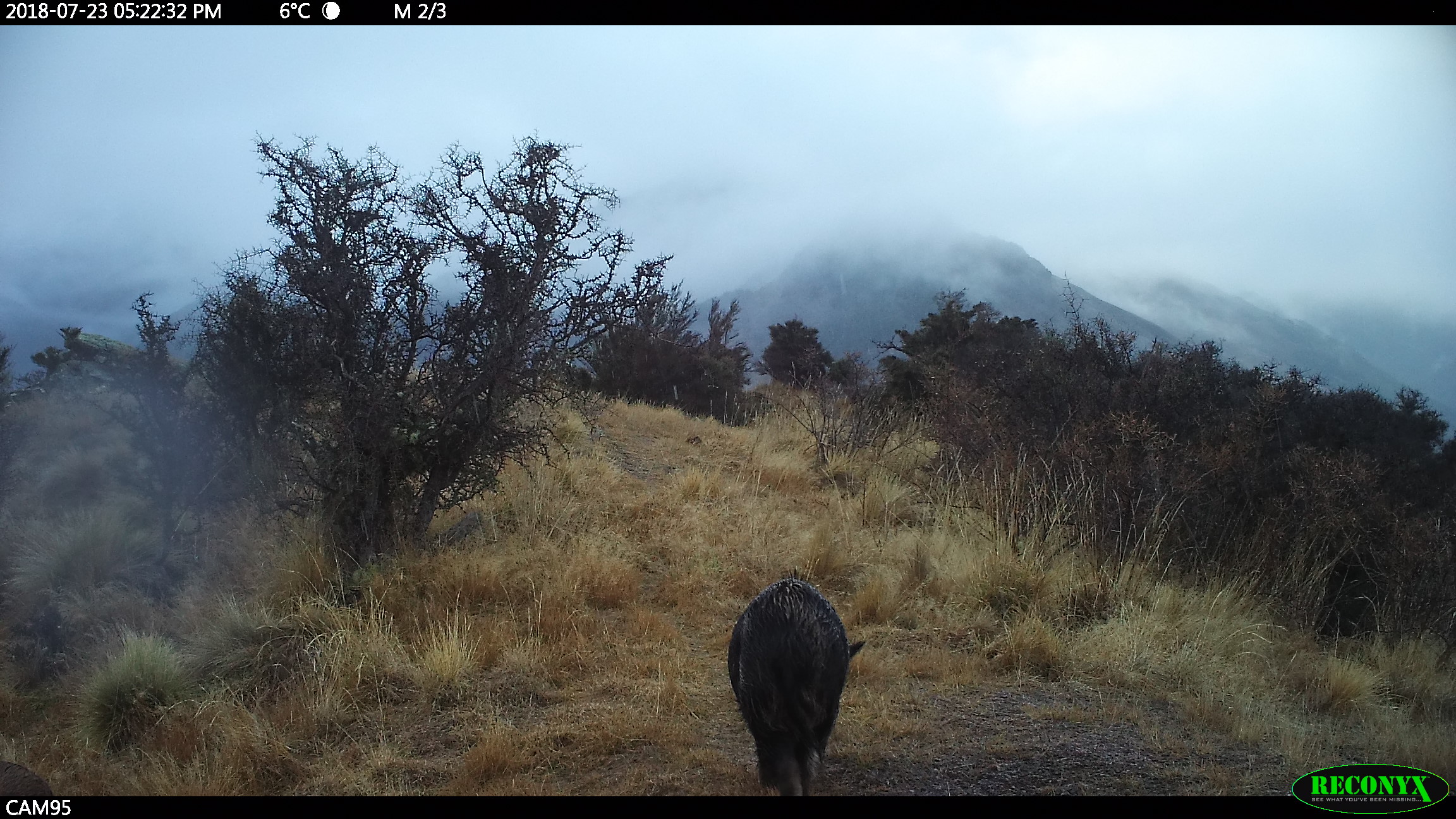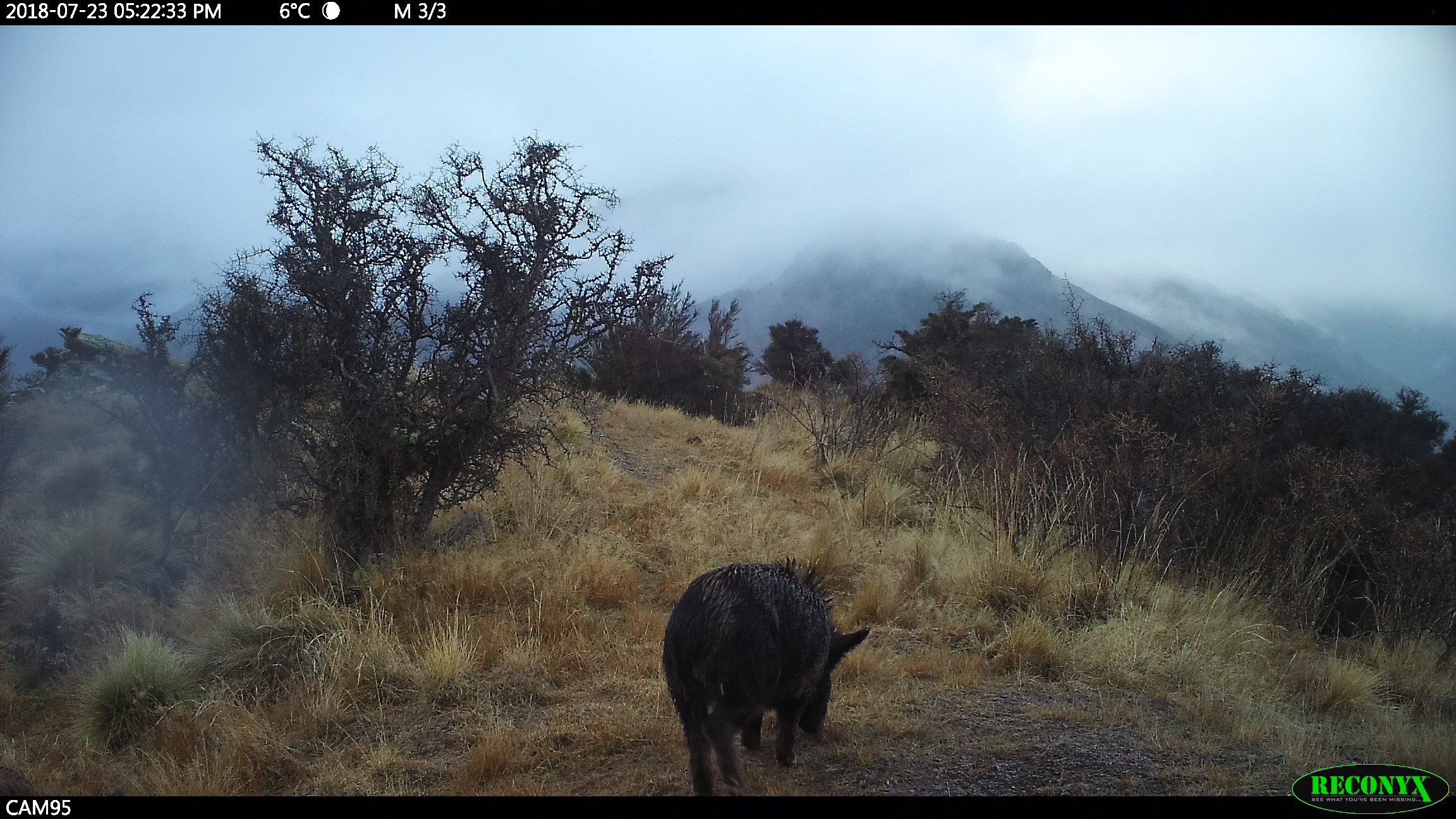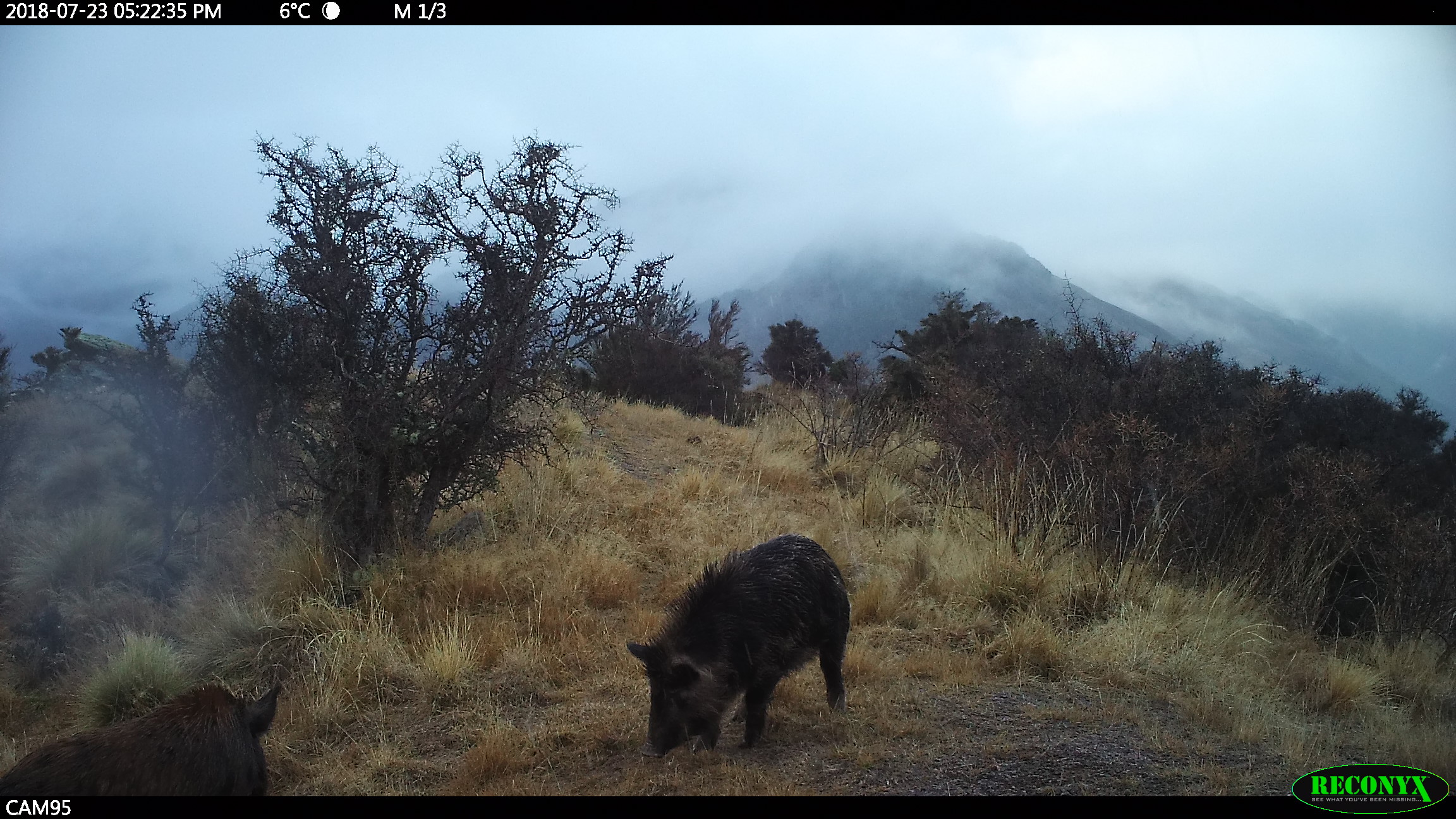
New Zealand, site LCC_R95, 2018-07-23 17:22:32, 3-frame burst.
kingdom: Animalia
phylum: Chordata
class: Mammalia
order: Artiodactyla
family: Suidae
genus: Sus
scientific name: Sus scrofa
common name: pig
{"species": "pig (Sus scrofa)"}